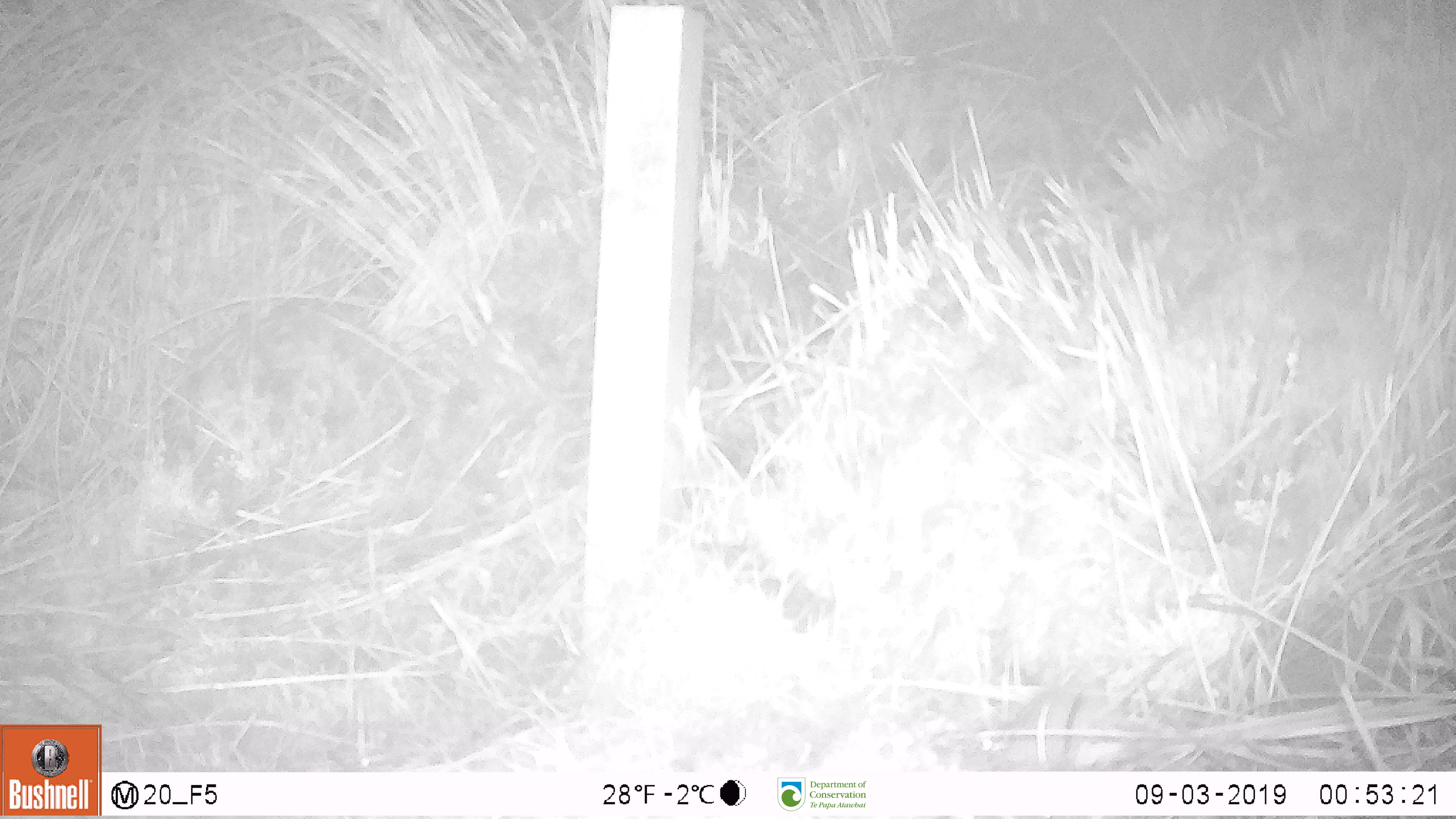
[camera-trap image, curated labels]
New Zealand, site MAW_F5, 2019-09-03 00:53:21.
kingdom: Animalia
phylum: Chordata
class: Mammalia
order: Rodentia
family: Muridae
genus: Mus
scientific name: Mus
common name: mouse